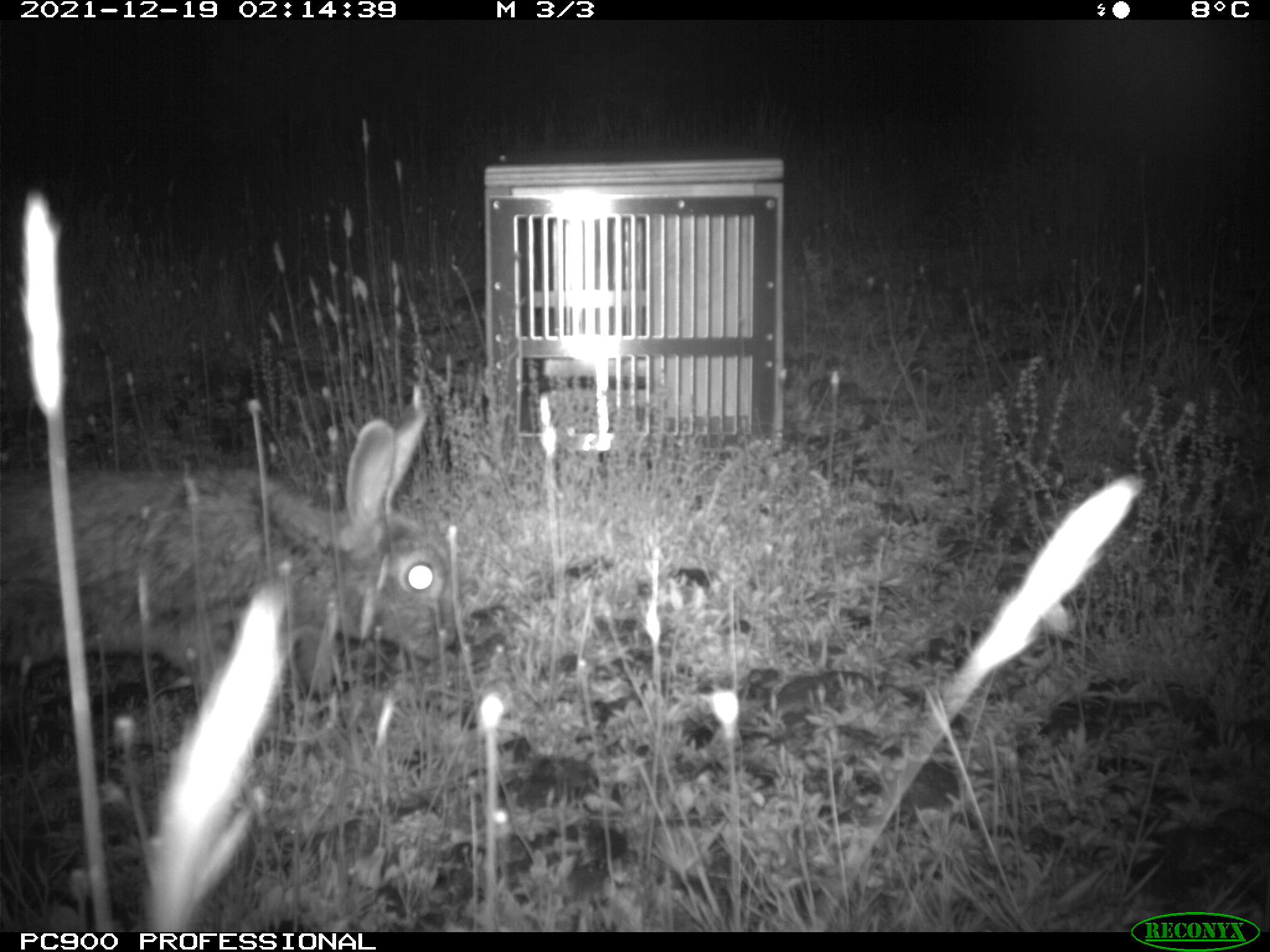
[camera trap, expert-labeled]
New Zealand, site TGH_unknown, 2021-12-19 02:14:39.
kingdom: Animalia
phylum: Chordata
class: Mammalia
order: Lagomorpha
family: Leporidae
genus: Oryctolagus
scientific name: Oryctolagus cuniculus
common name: european rabbit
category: rabbit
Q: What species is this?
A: Rabbit (european rabbit) (Oryctolagus cuniculus).